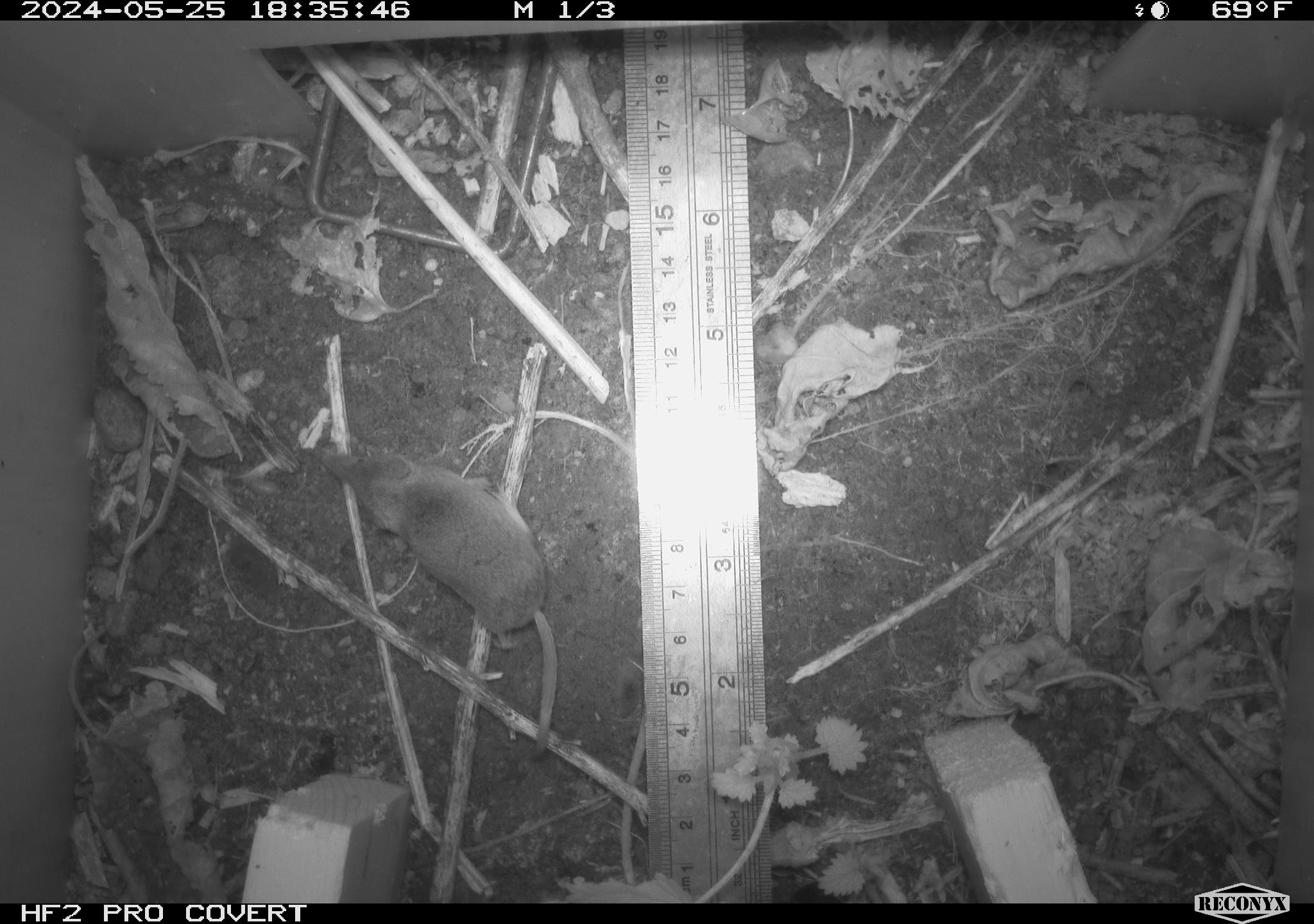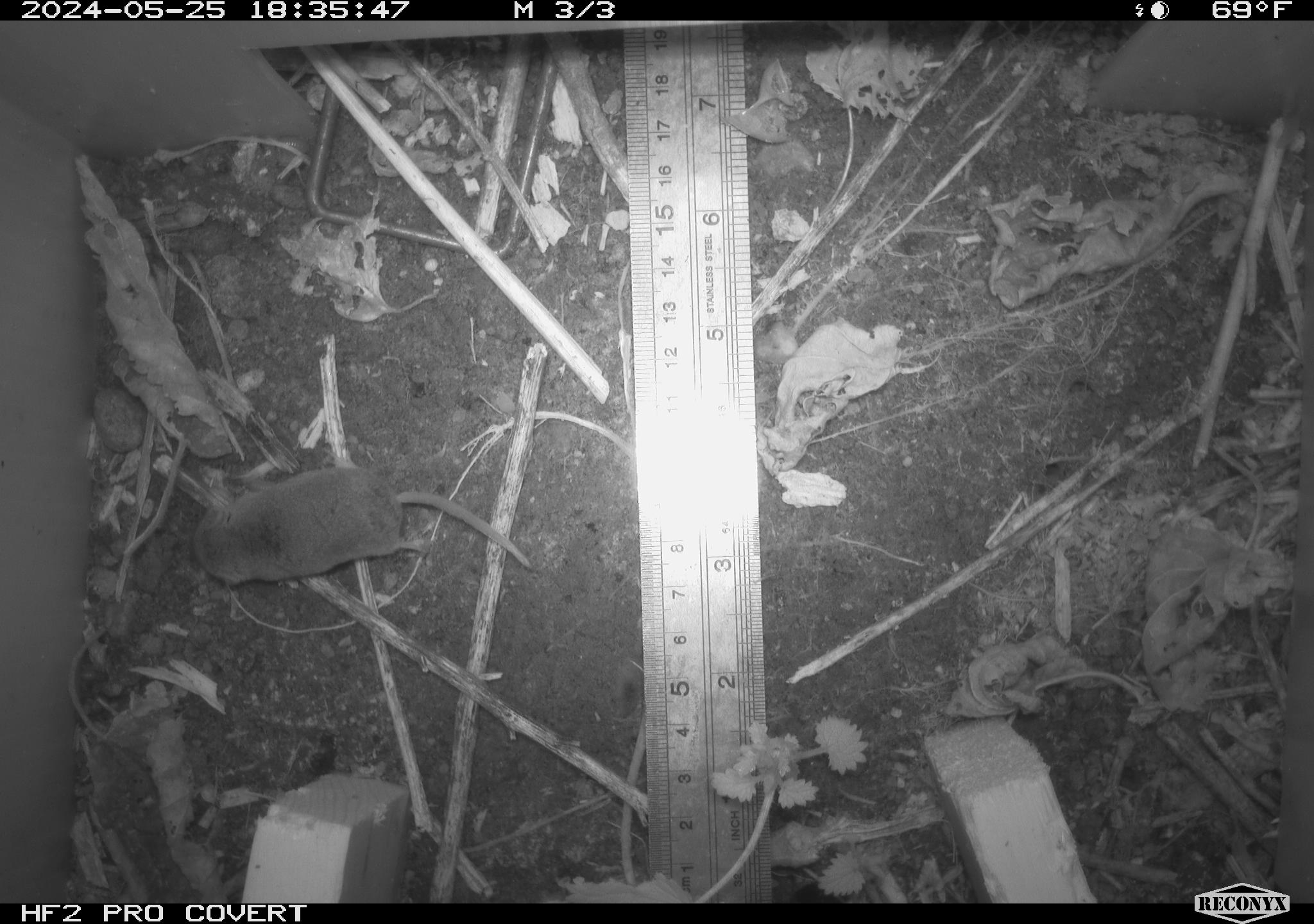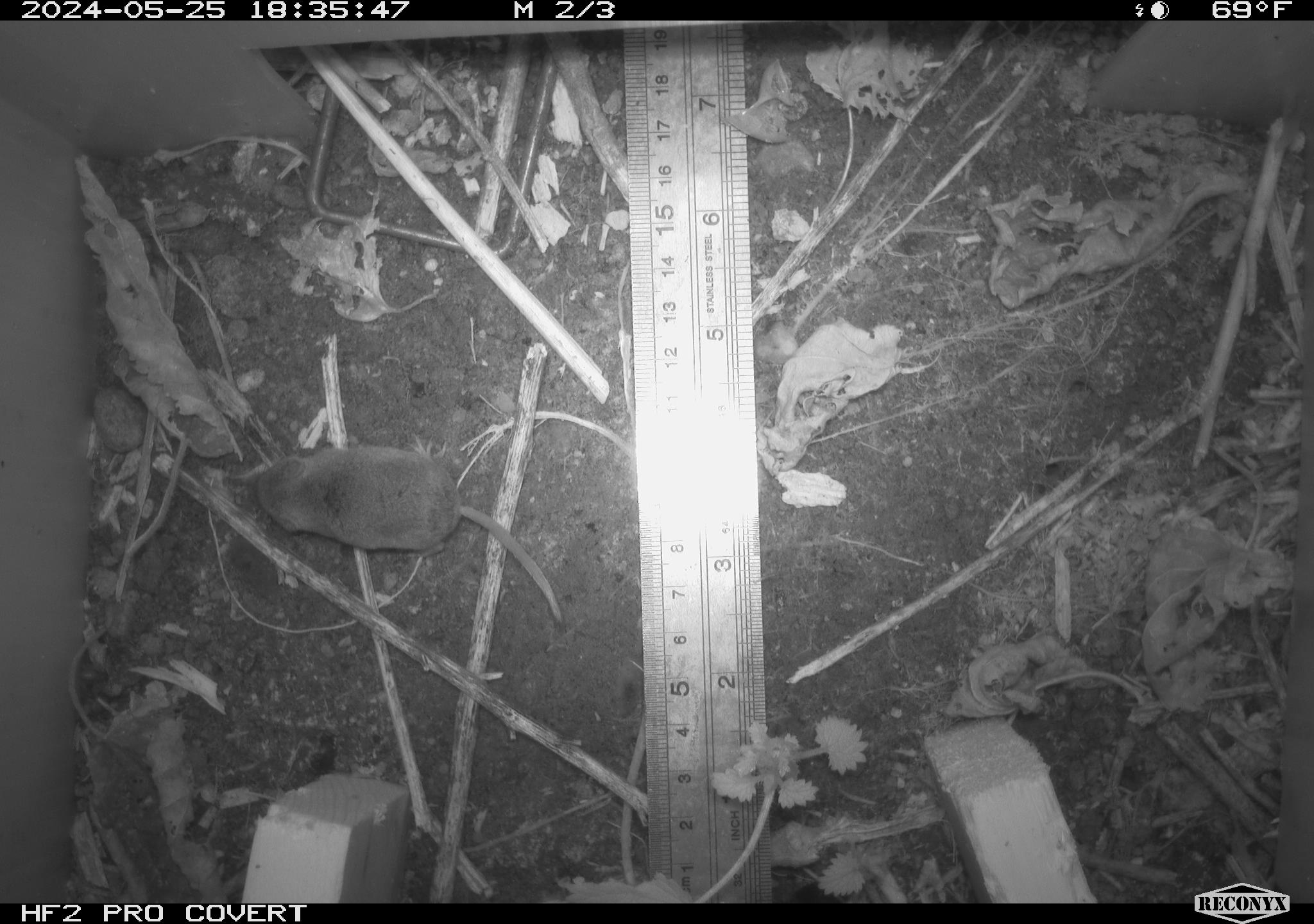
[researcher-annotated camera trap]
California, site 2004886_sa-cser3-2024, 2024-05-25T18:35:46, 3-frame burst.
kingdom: Animalia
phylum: Chordata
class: Mammalia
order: Eulipotyphla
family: Soricidae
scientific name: Soricidae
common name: shrews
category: soricidae family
Soricidae family (shrews) (Soricidae).